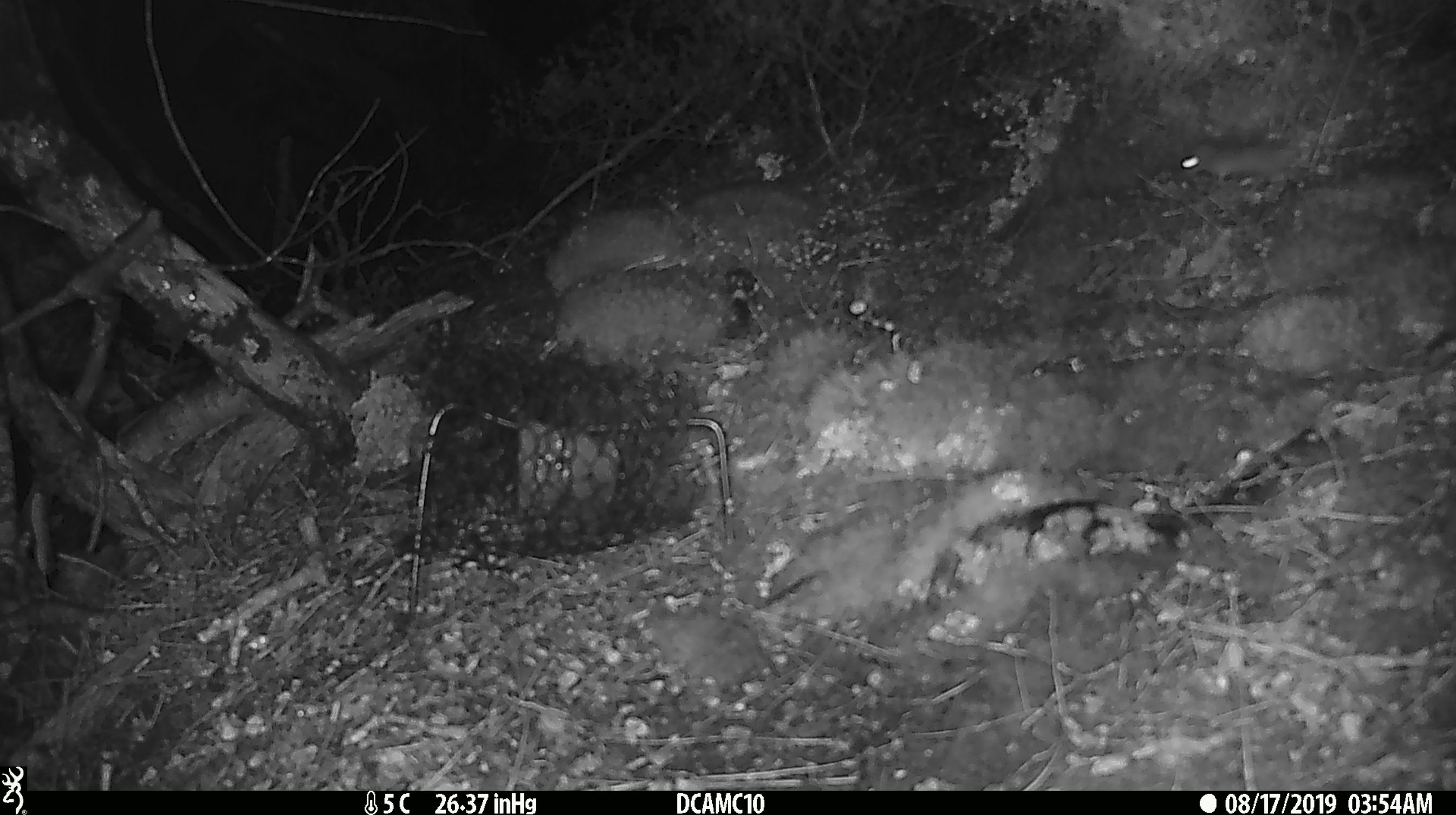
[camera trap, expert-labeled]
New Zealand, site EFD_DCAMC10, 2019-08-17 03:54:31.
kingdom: Animalia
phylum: Chordata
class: Mammalia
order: Rodentia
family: Muridae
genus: Mus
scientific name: Mus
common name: mouse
Mouse (Mus).